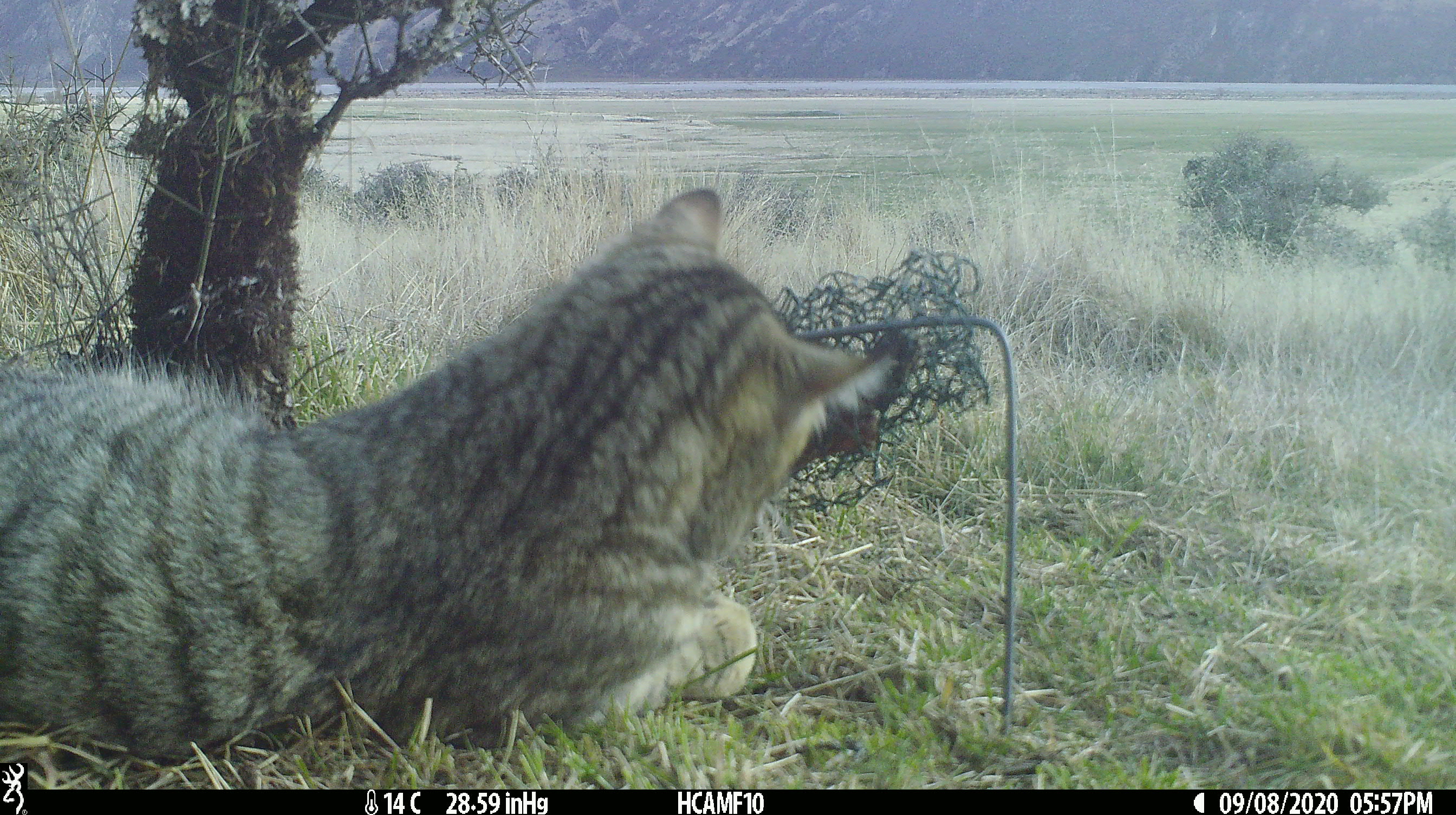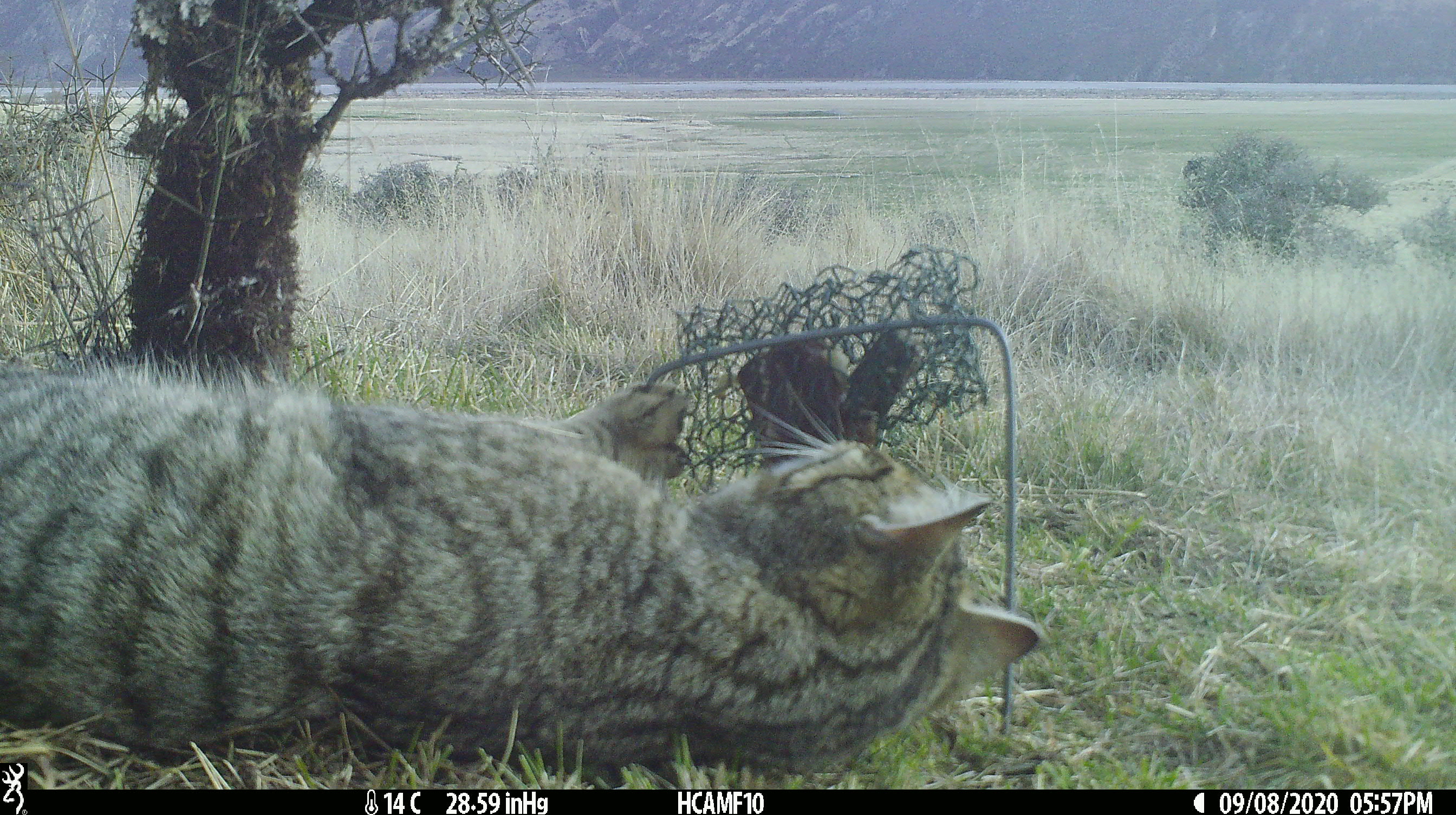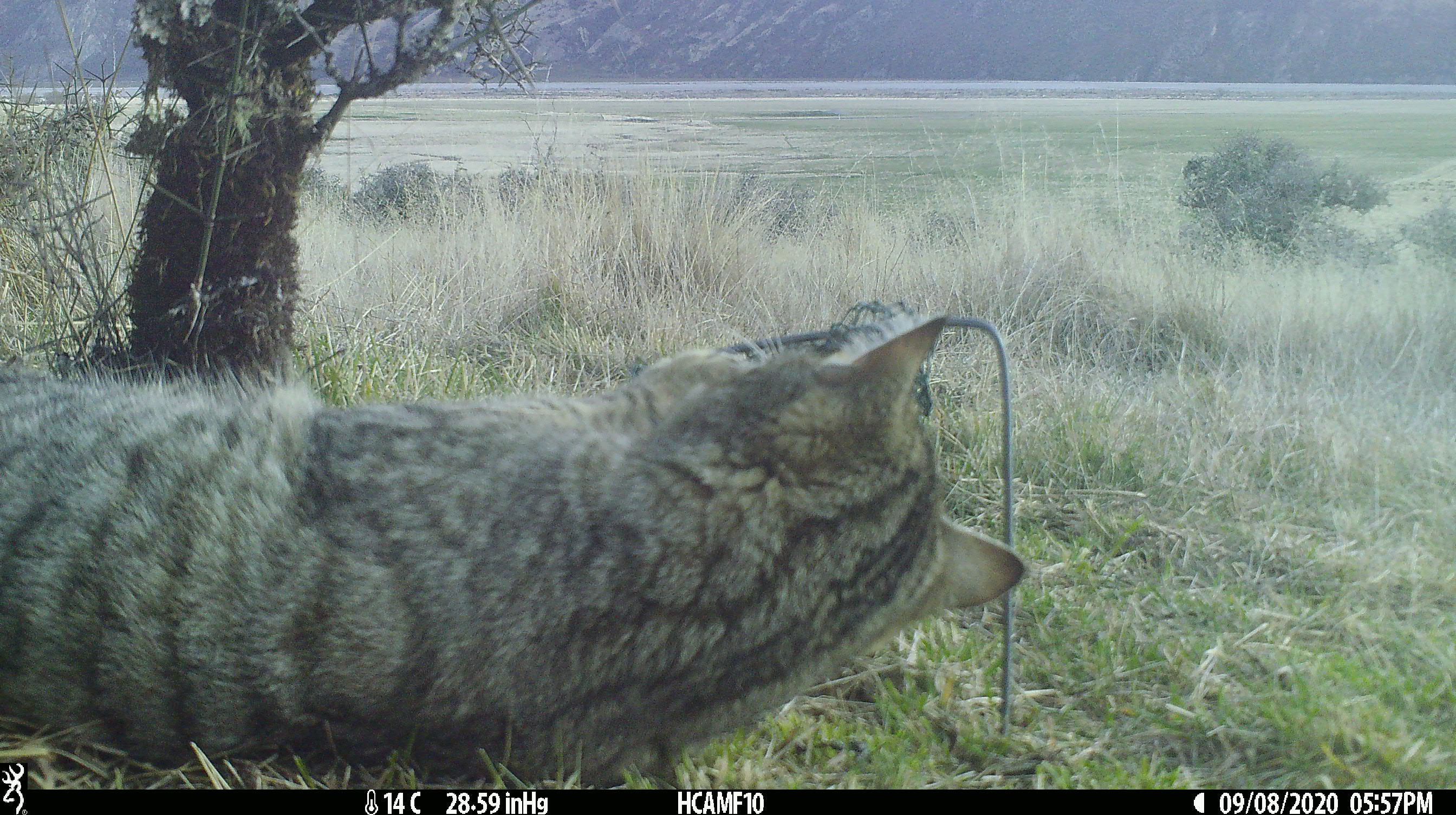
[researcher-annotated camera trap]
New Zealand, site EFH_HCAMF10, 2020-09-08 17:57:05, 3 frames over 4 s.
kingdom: Animalia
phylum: Chordata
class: Mammalia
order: Carnivora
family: Felidae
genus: Felis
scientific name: Felis catus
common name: domestic cat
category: cat